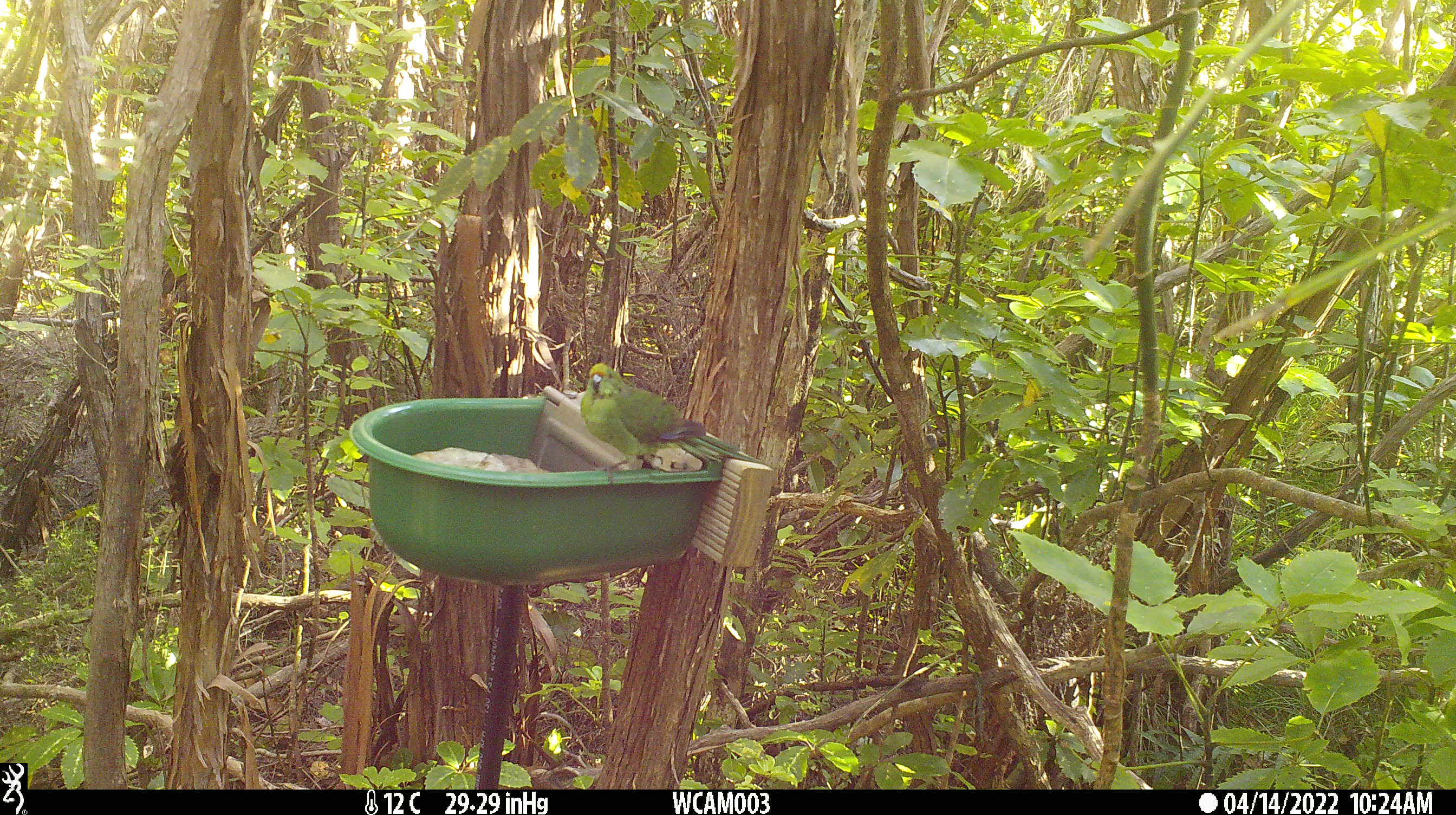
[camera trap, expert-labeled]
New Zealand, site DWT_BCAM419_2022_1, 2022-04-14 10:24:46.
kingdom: Animalia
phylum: Chordata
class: Aves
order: Psittaciformes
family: Psittaculidae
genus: Cyanoramphus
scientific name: Cyanoramphus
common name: parakeet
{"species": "parakeet (Cyanoramphus)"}